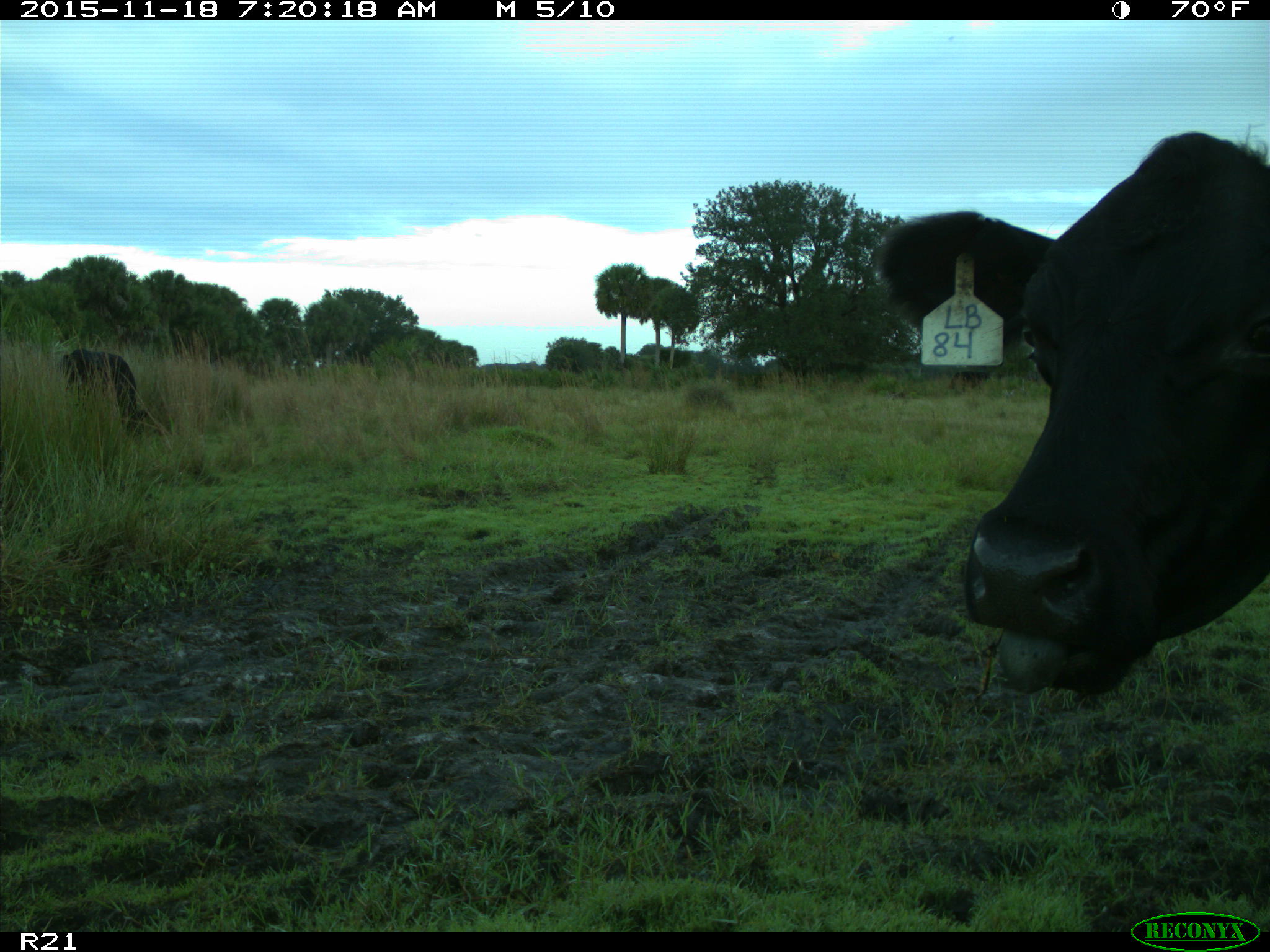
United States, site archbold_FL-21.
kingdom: Animalia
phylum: Chordata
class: Mammalia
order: Artiodactyla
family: Bovidae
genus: Bos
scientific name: Bos taurus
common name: domestic cow